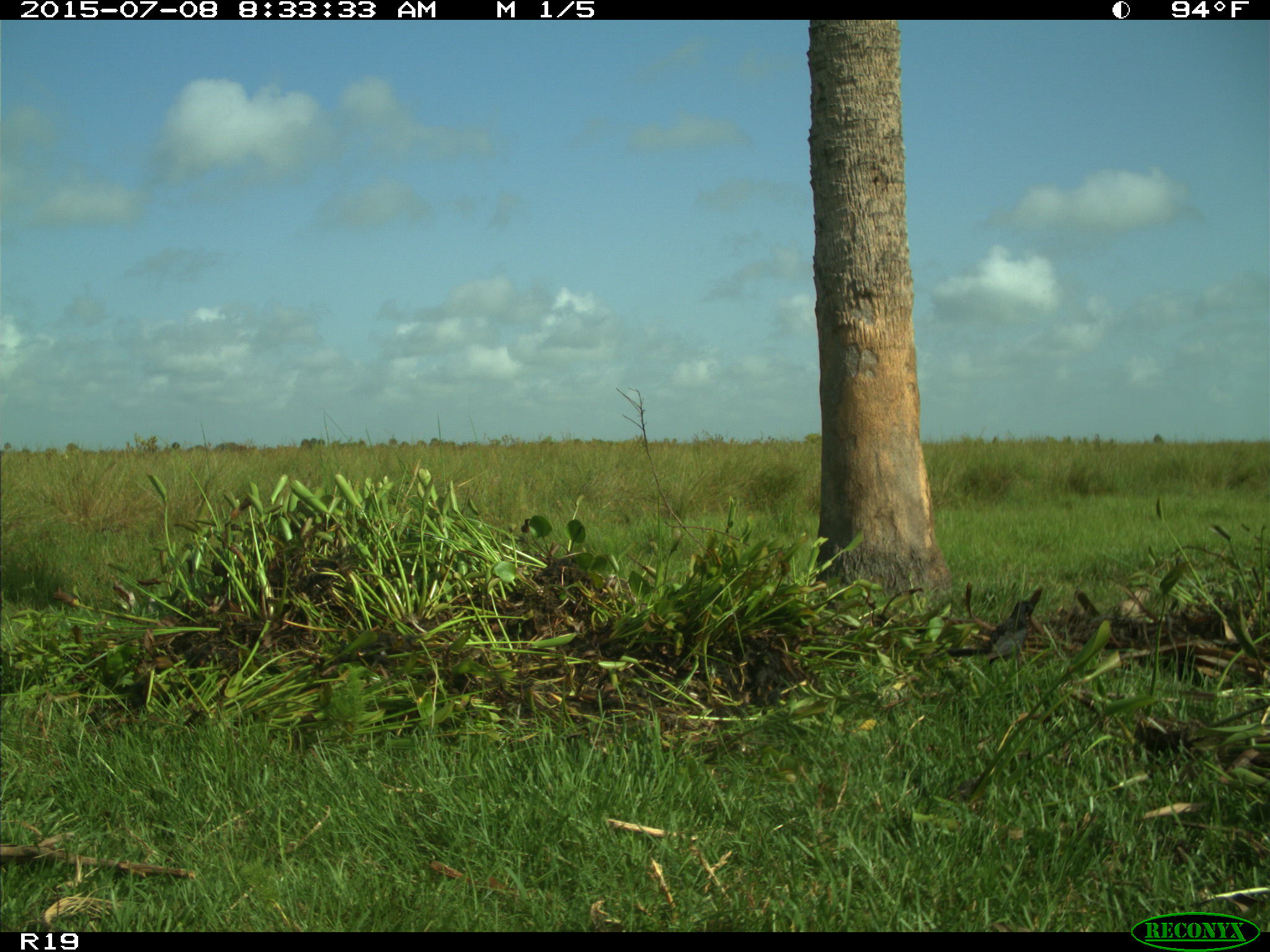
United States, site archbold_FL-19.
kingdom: Animalia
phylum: Chordata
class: Aves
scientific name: Aves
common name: birds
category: unidentified bird